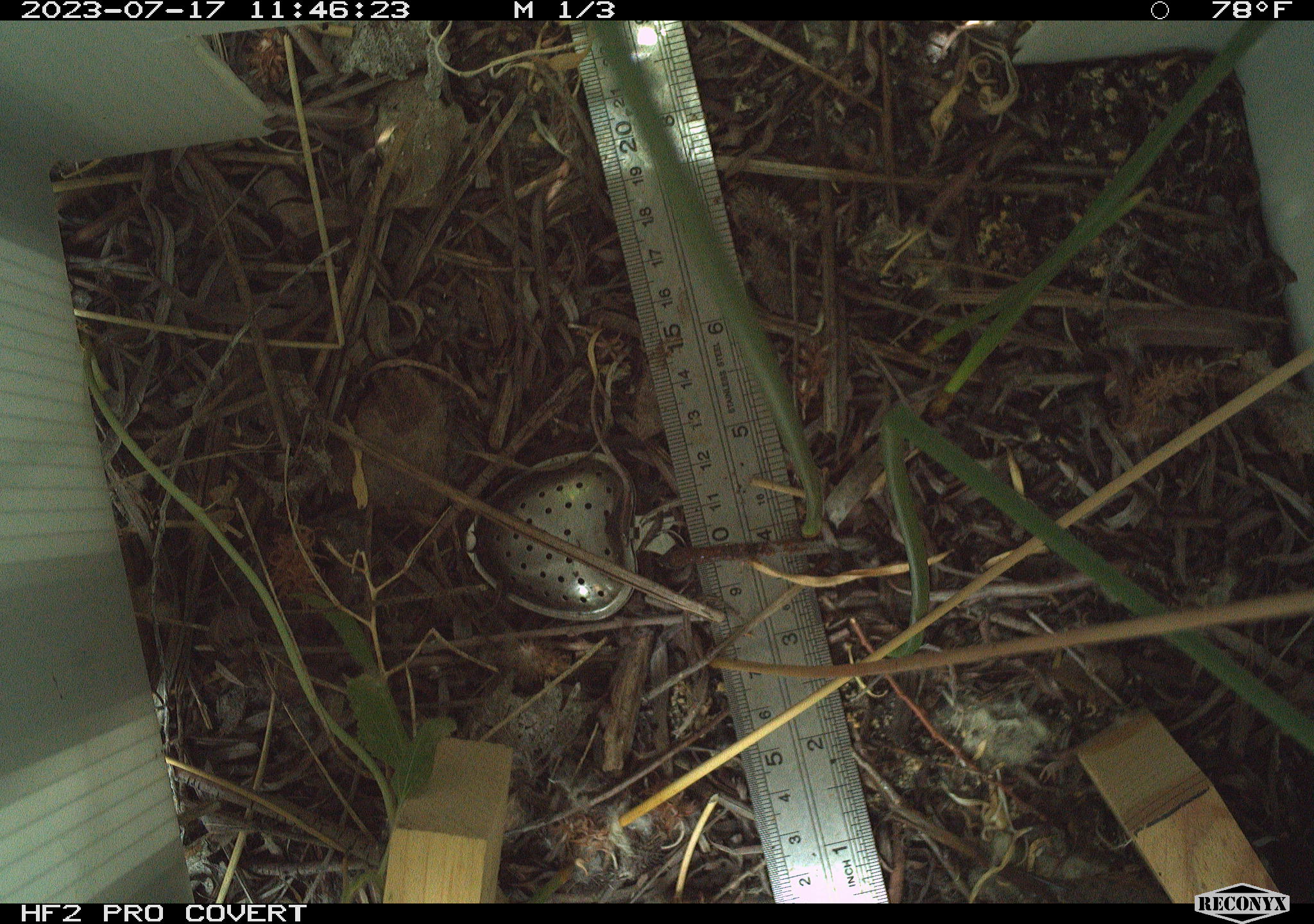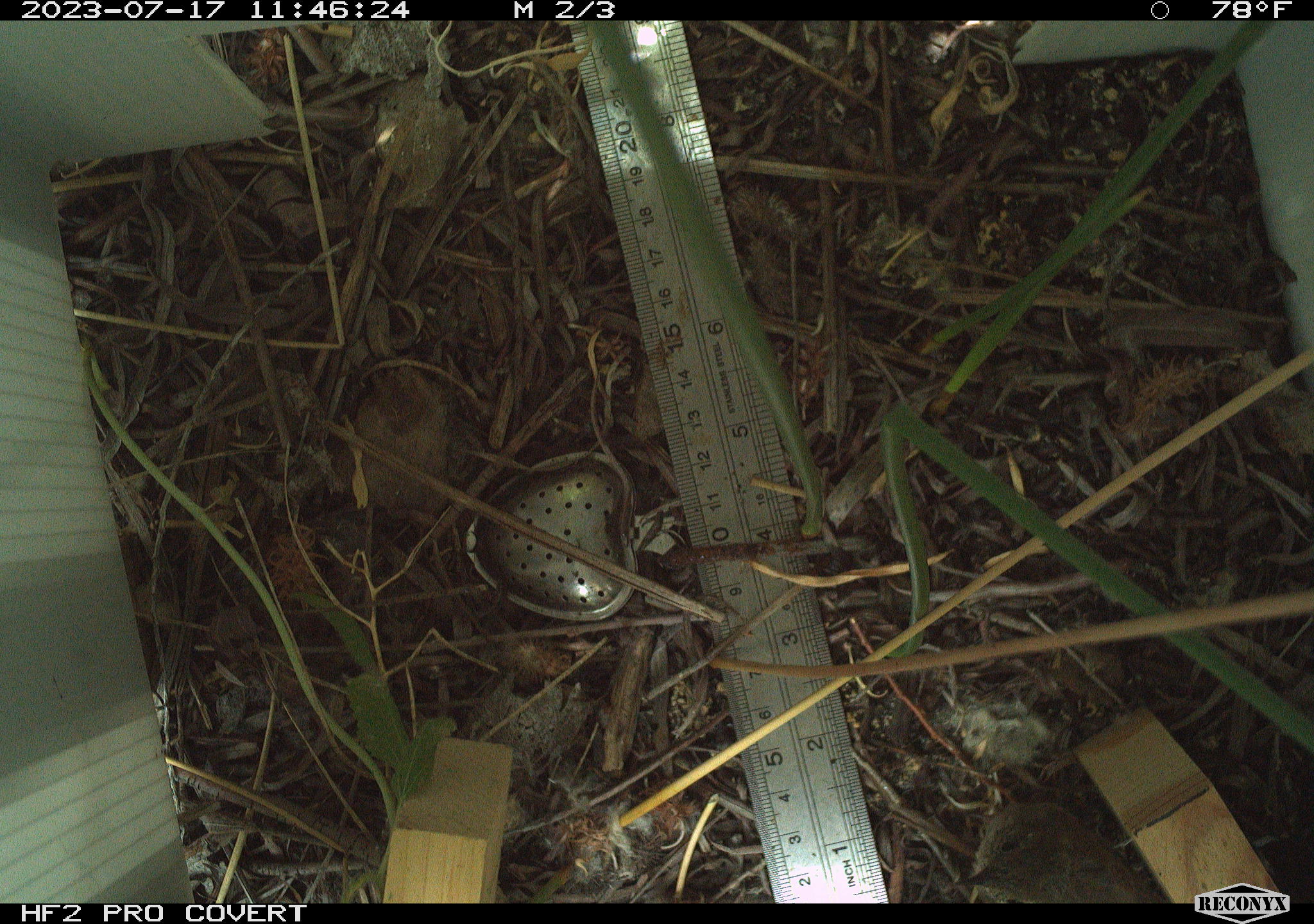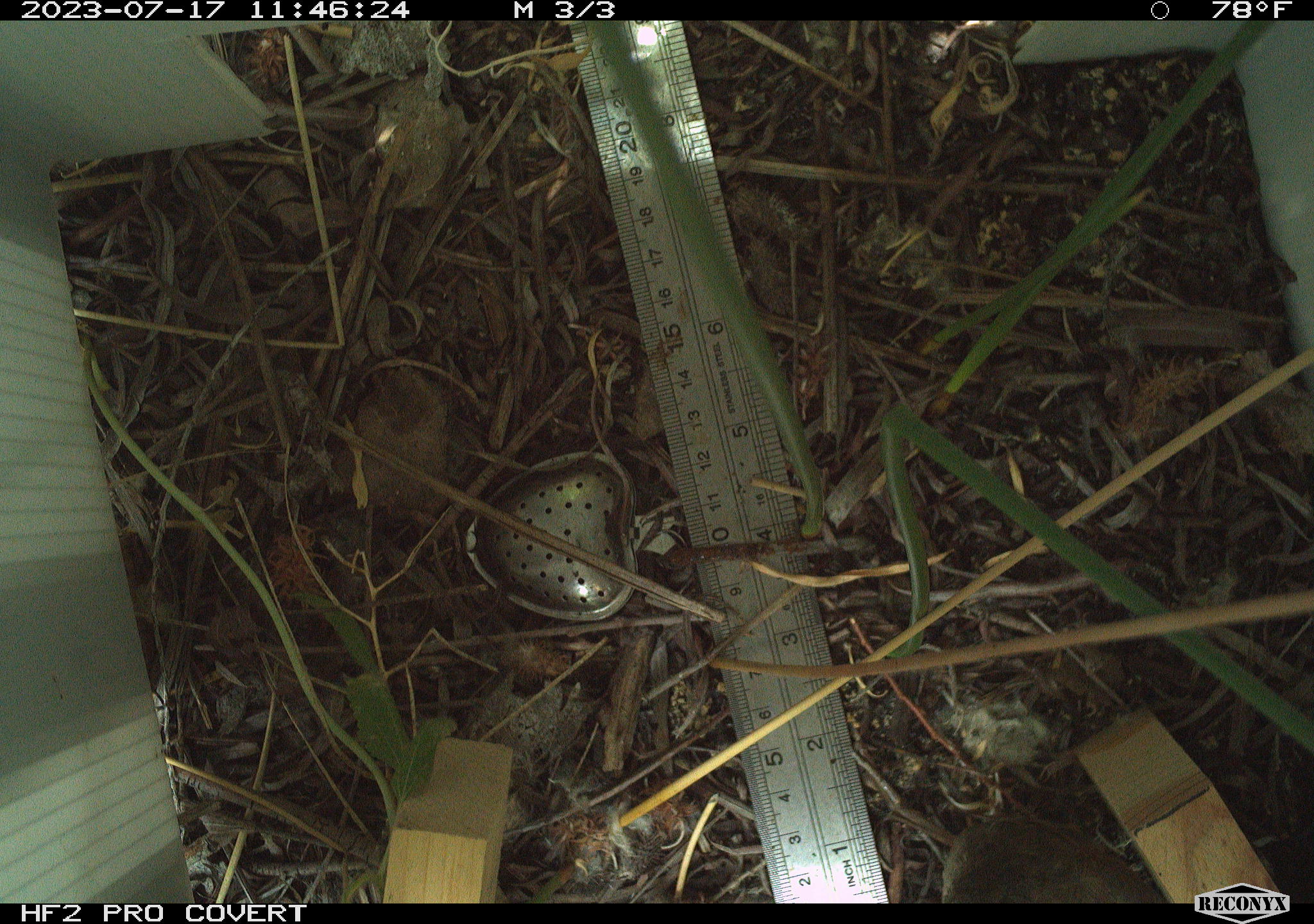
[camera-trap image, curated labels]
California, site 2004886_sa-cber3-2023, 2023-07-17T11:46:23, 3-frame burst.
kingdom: Animalia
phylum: Chordata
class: Aves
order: Passeriformes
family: Troglodytidae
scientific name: Troglodytidae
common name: wren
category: troglodytidae family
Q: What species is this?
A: Troglodytidae family (wren) (Troglodytidae).